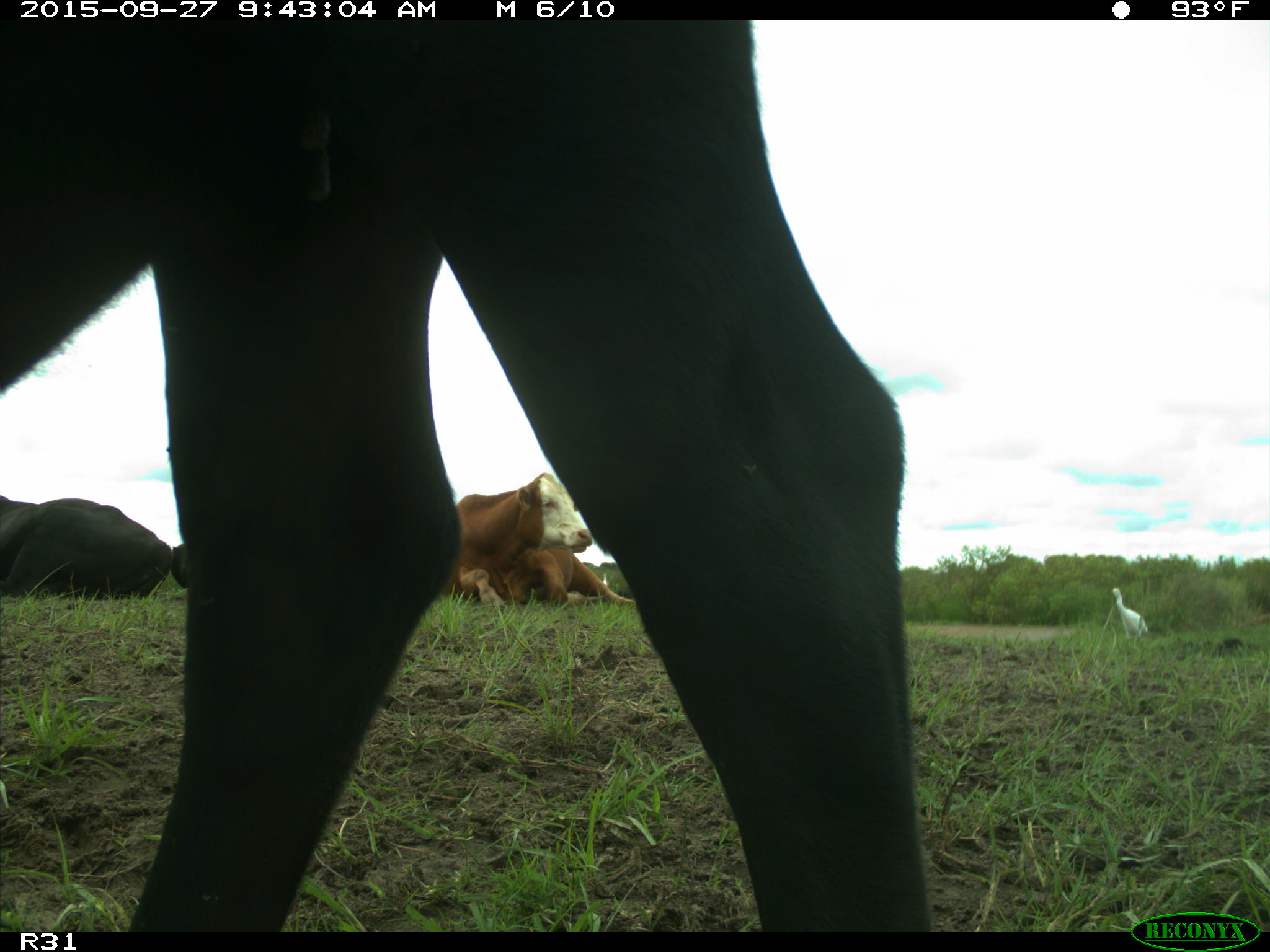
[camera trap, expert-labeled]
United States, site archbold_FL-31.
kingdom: Animalia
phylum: Chordata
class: Mammalia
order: Artiodactyla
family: Bovidae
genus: Bos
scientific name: Bos taurus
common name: domestic cow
Bos taurus (domestic cow).